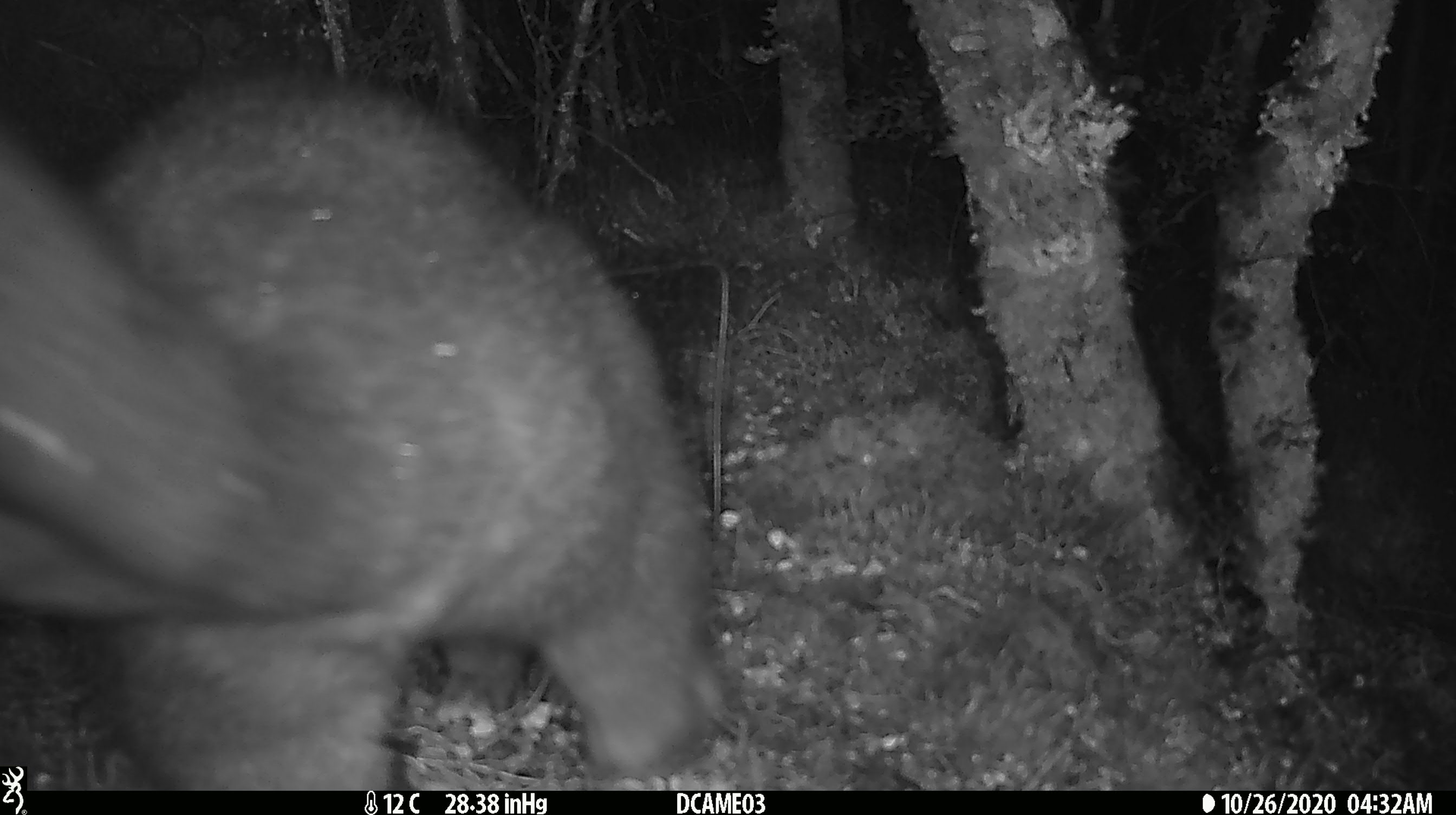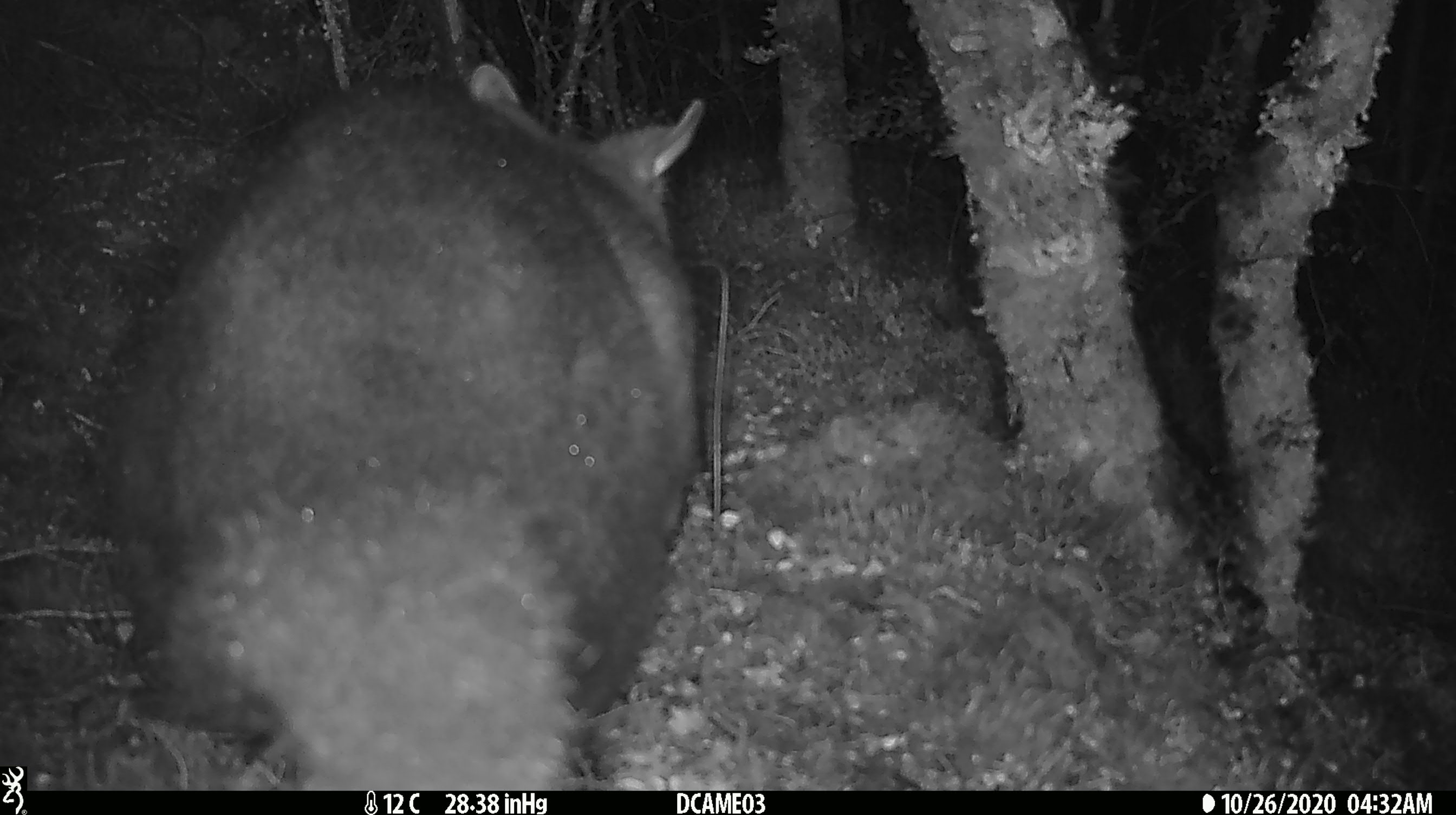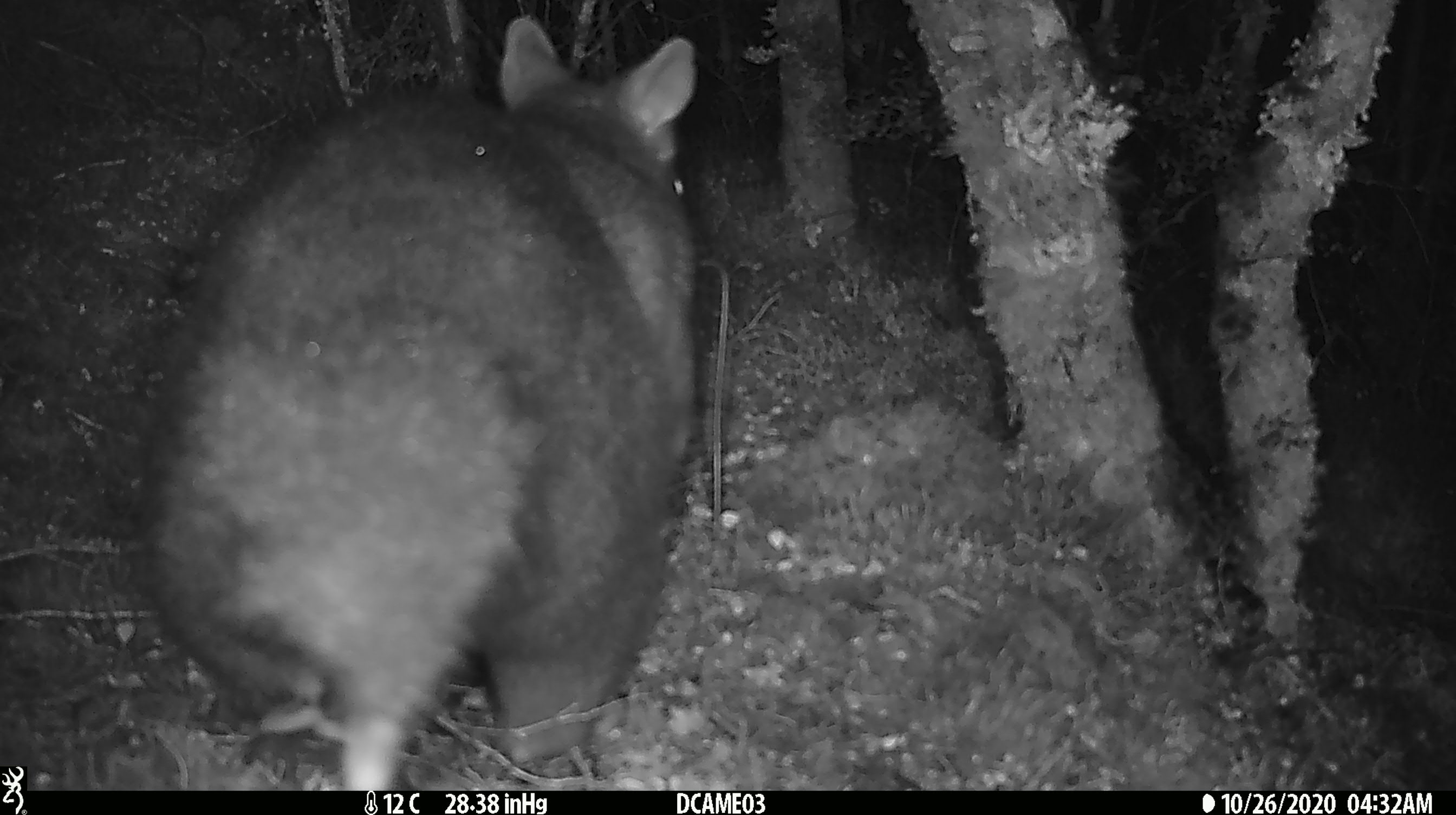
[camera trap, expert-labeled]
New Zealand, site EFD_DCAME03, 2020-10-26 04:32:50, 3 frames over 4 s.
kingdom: Animalia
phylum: Chordata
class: Mammalia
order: Diprotodontia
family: Phalangeridae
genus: Trichosurus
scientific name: Trichosurus vulpecula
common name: common brushtail possum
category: possum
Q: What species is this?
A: Possum (common brushtail possum) (Trichosurus vulpecula).